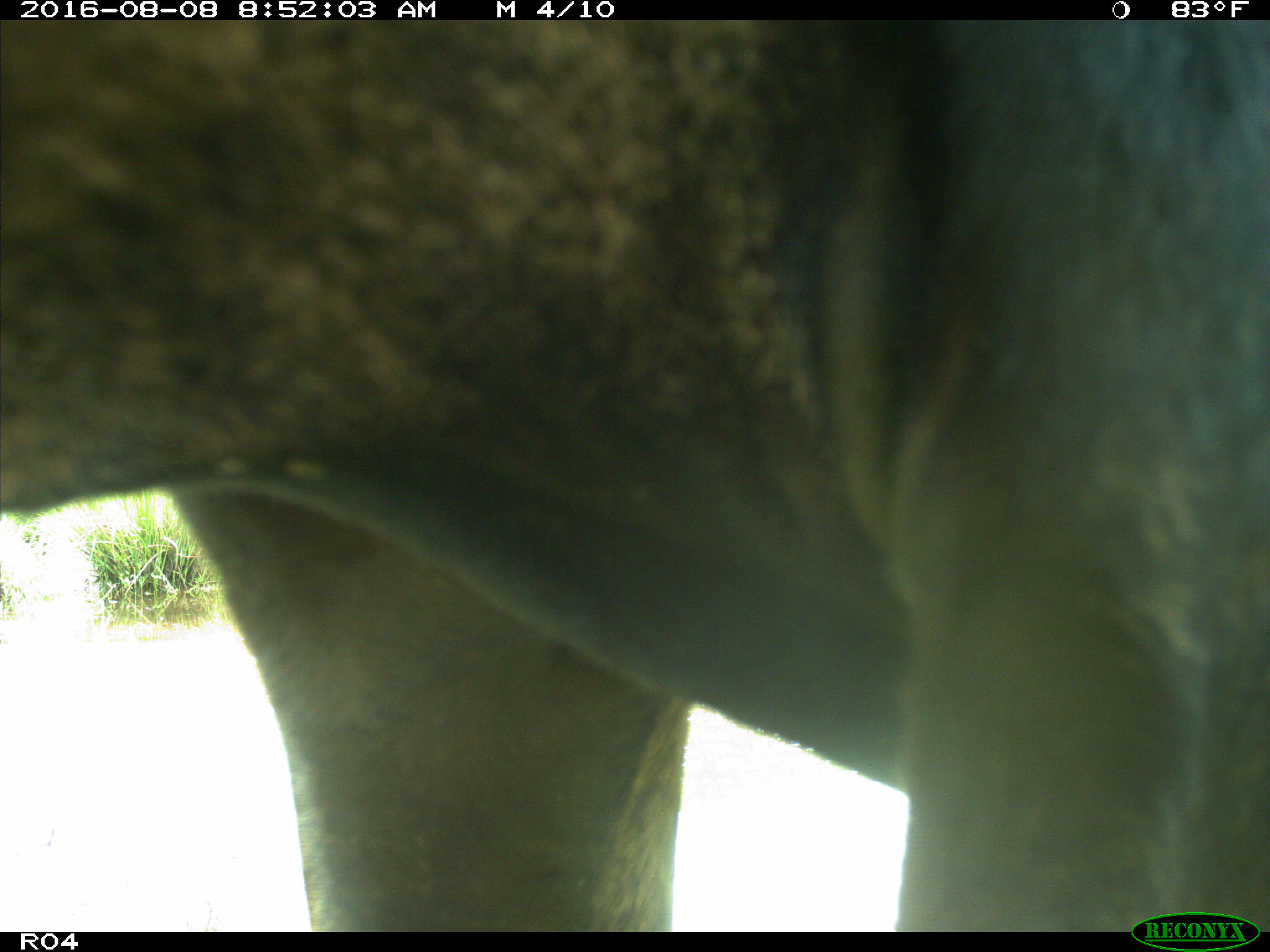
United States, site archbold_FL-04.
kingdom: Animalia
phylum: Chordata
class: Mammalia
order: Artiodactyla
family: Bovidae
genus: Bos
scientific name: Bos taurus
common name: domestic cow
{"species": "Bos taurus (domestic cow)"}